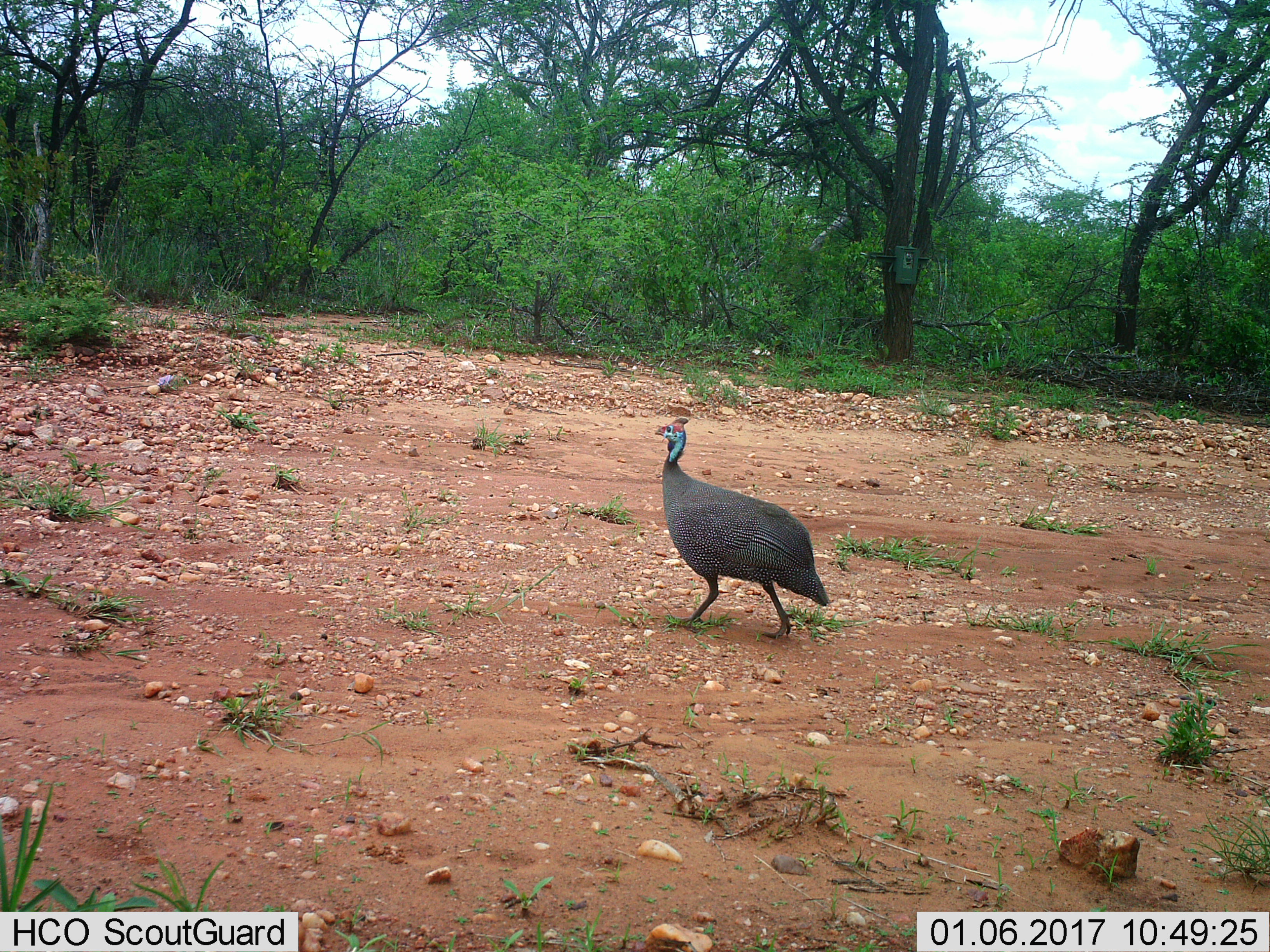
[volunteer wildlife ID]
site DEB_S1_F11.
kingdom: Animalia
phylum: Chordata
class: Aves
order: Galliformes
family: Numididae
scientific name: Numididae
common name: guineafowl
Guineafowl (Numididae), count 1. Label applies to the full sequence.